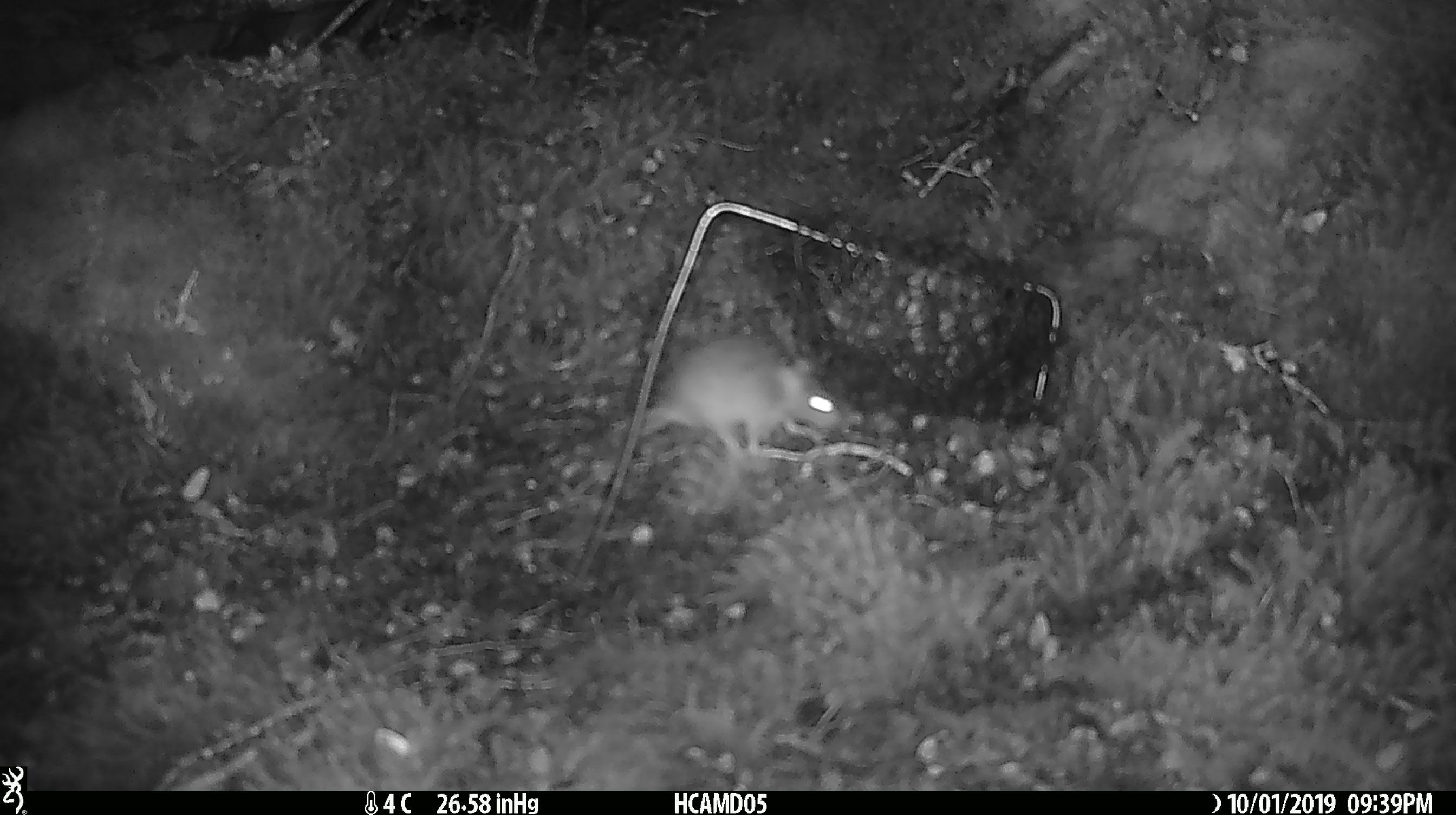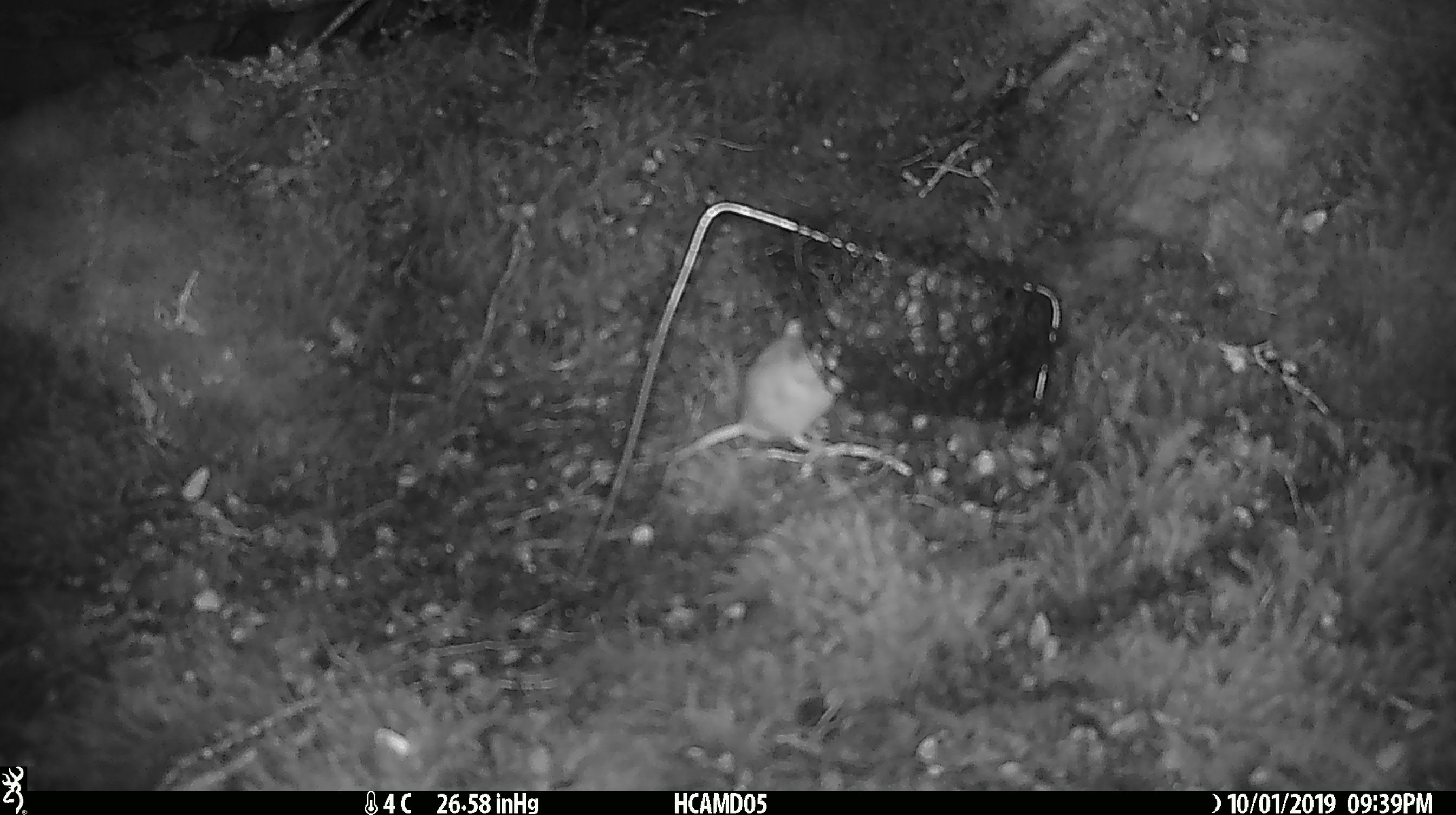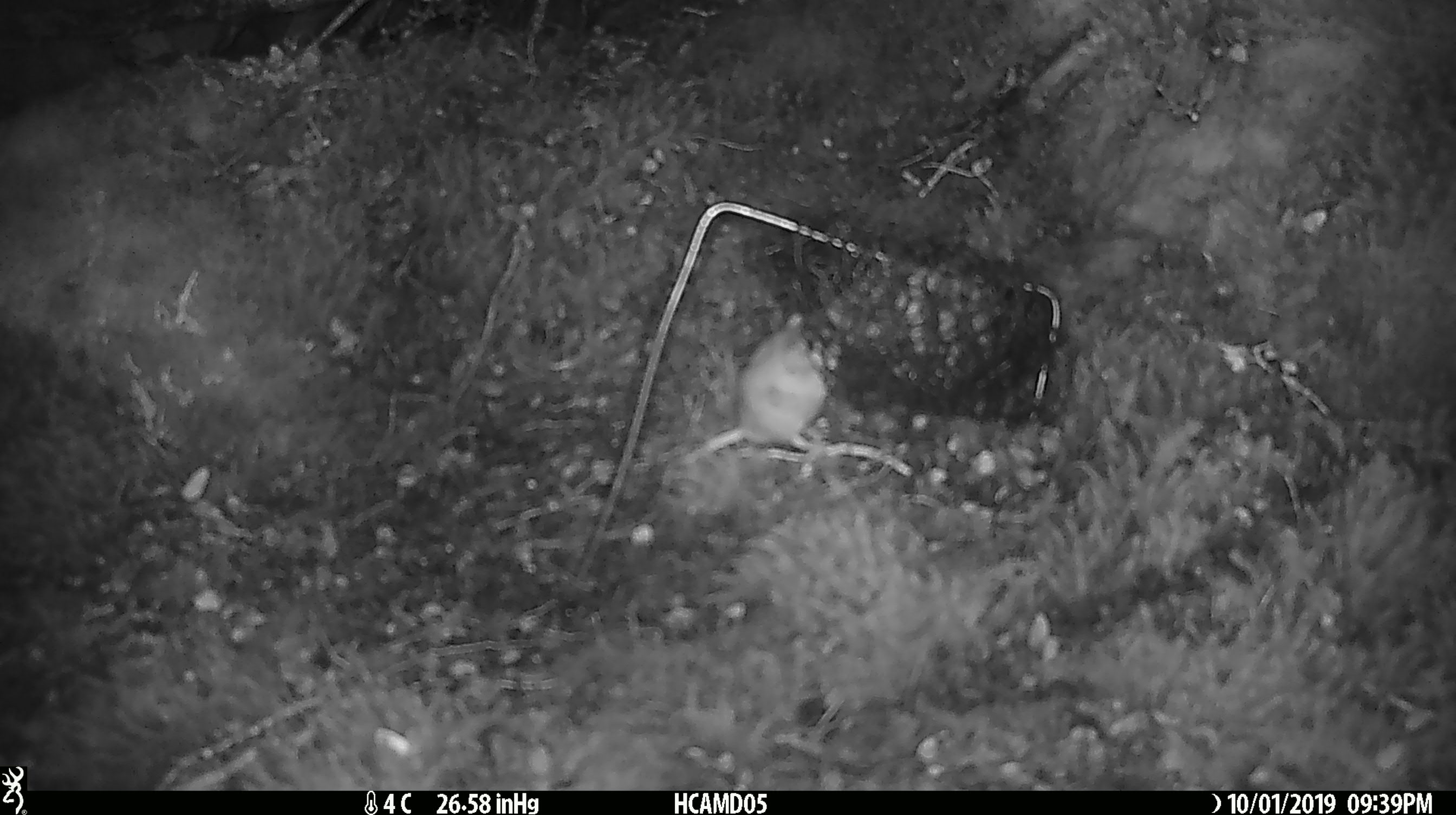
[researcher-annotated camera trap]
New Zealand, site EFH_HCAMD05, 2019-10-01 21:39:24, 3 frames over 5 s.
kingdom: Animalia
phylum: Chordata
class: Mammalia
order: Rodentia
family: Muridae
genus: Mus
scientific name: Mus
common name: mouse